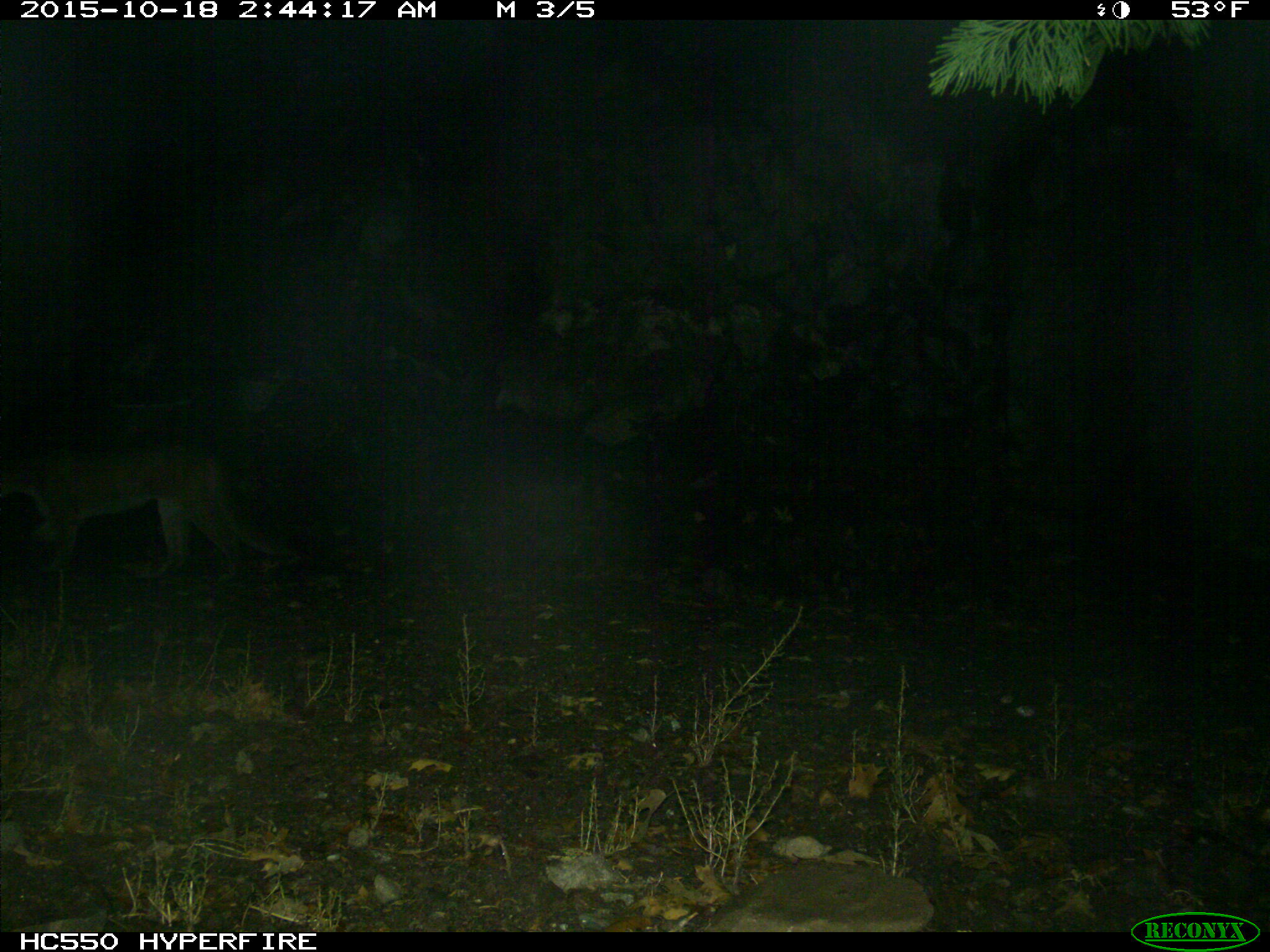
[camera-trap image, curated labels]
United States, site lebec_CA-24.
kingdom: Animalia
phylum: Chordata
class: Mammalia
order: Carnivora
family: Felidae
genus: Puma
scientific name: Puma concolor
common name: mountain lion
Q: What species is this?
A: Puma concolor (mountain lion).